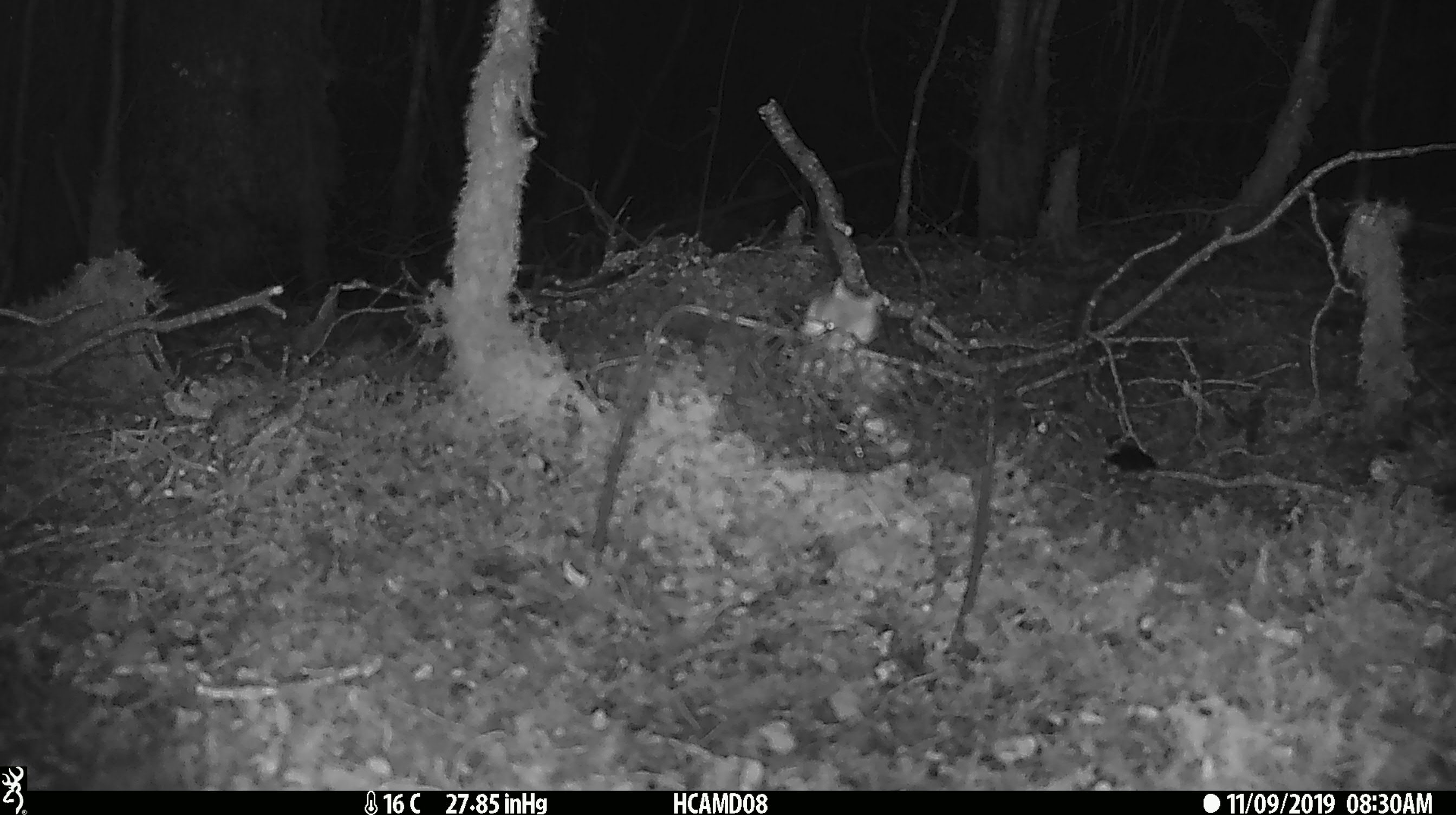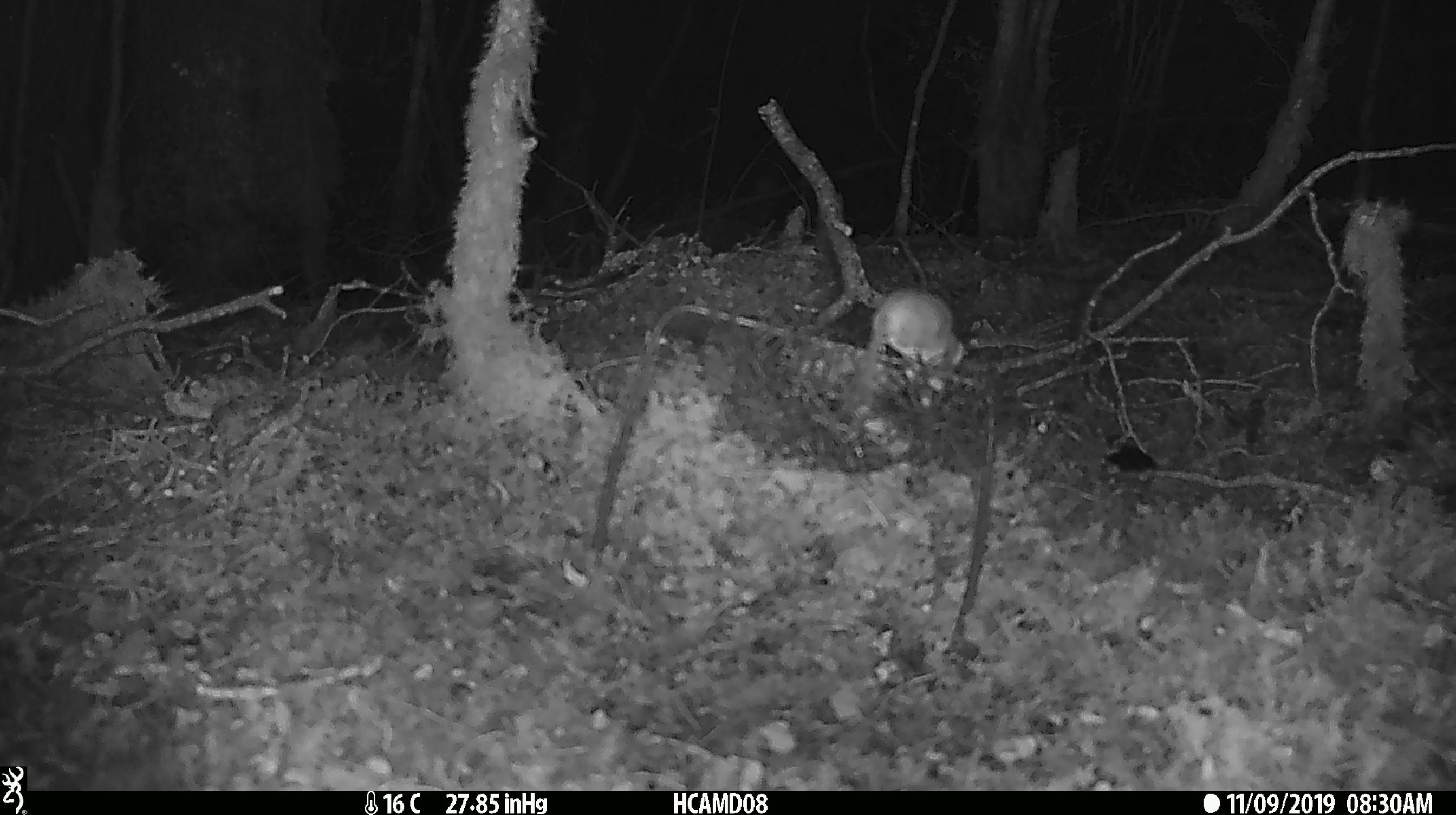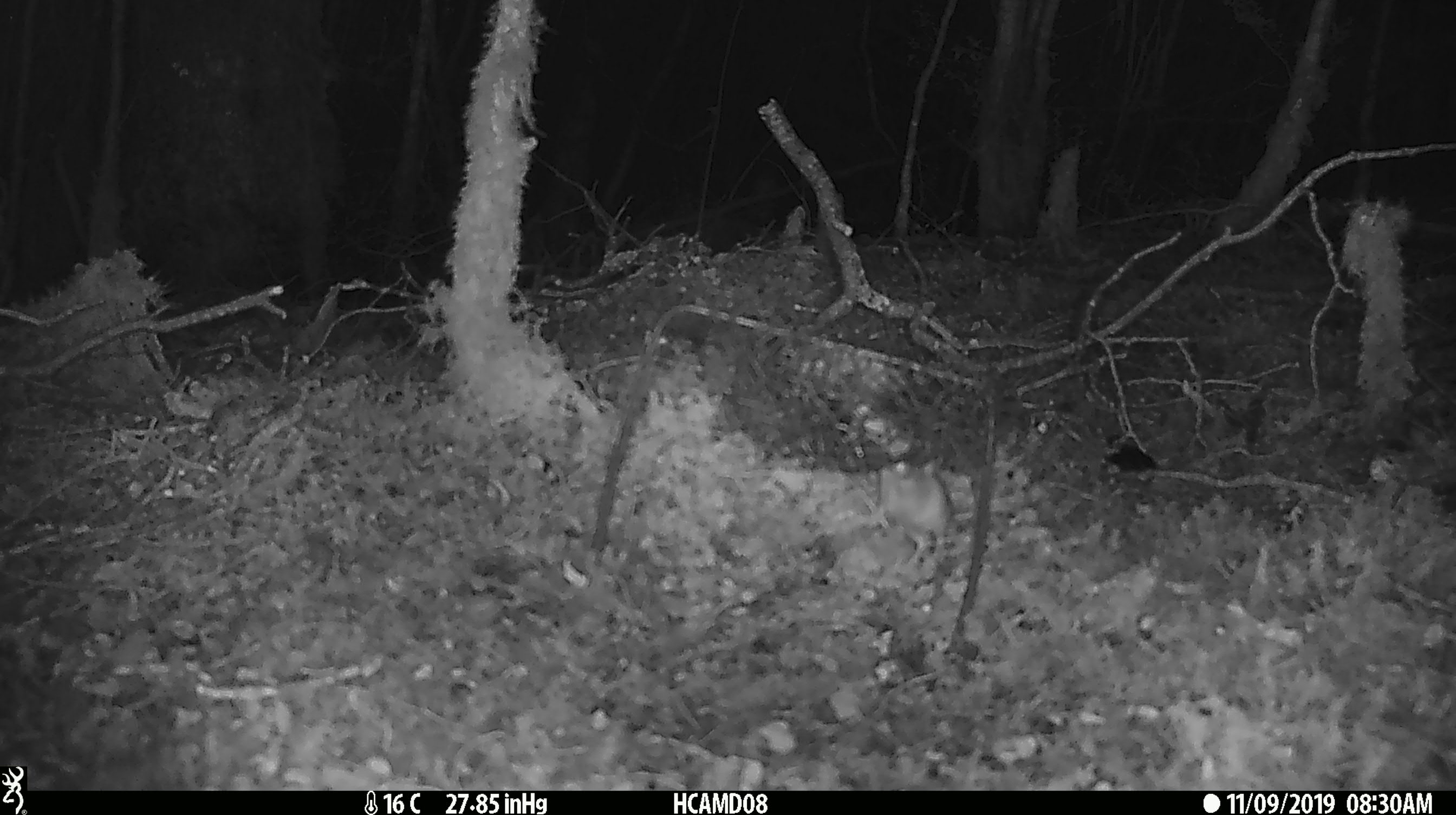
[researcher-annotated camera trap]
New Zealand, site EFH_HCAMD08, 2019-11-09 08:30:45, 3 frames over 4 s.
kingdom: Animalia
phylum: Chordata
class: Mammalia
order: Rodentia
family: Muridae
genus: Mus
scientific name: Mus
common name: mouse